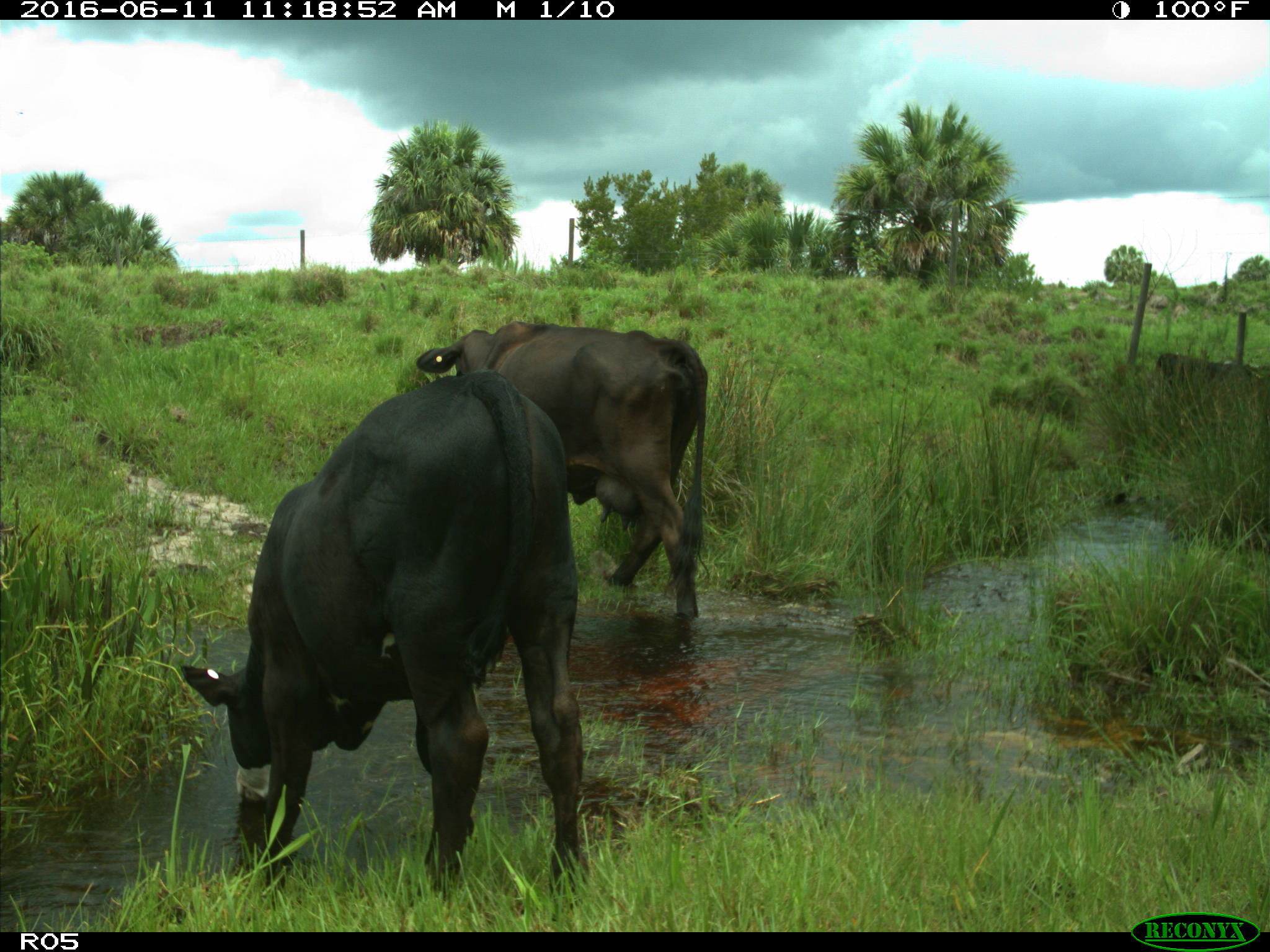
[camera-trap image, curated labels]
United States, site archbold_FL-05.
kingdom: Animalia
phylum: Chordata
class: Mammalia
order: Artiodactyla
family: Bovidae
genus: Bos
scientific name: Bos taurus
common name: domestic cow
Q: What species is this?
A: Bos taurus (domestic cow).